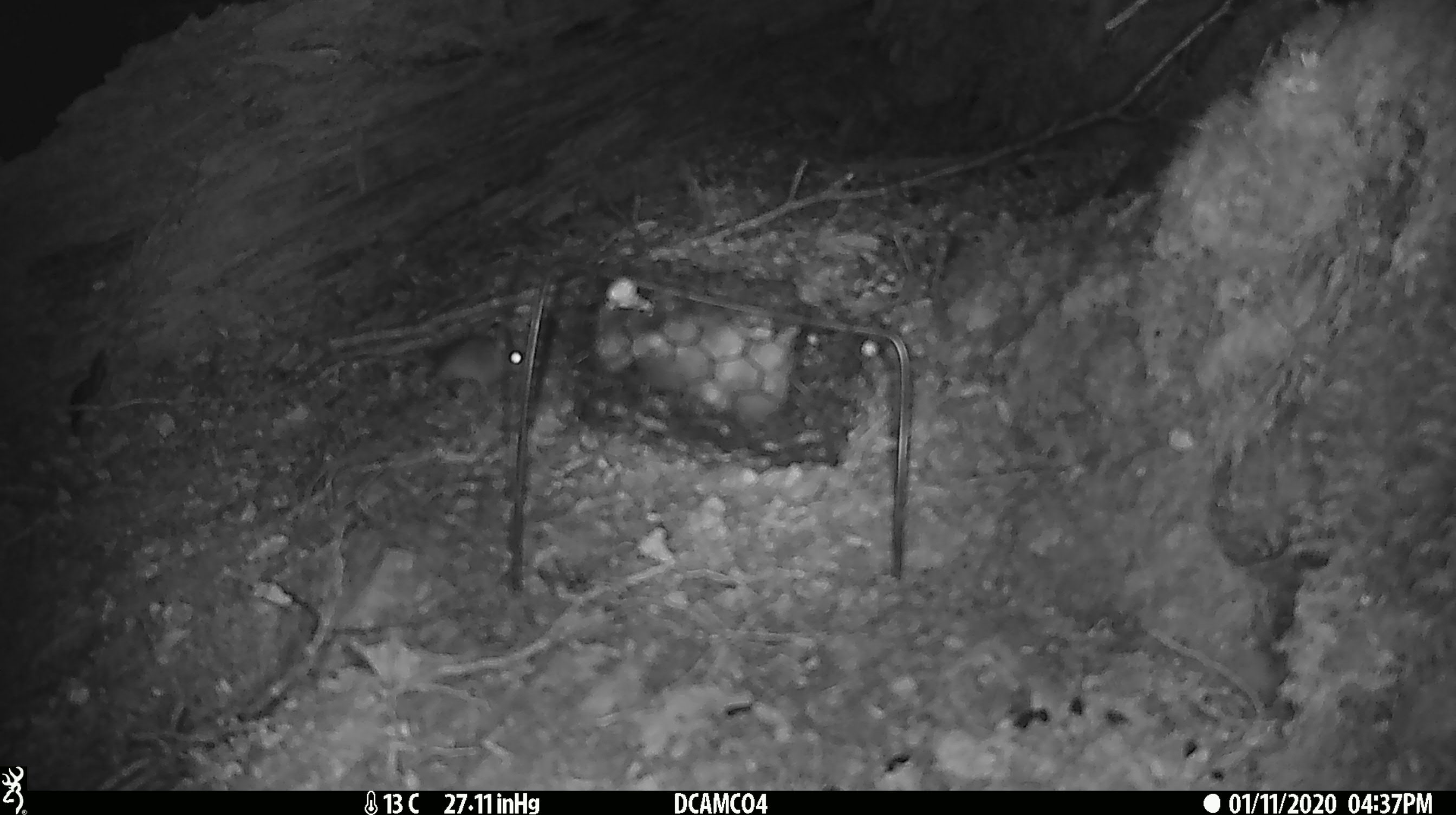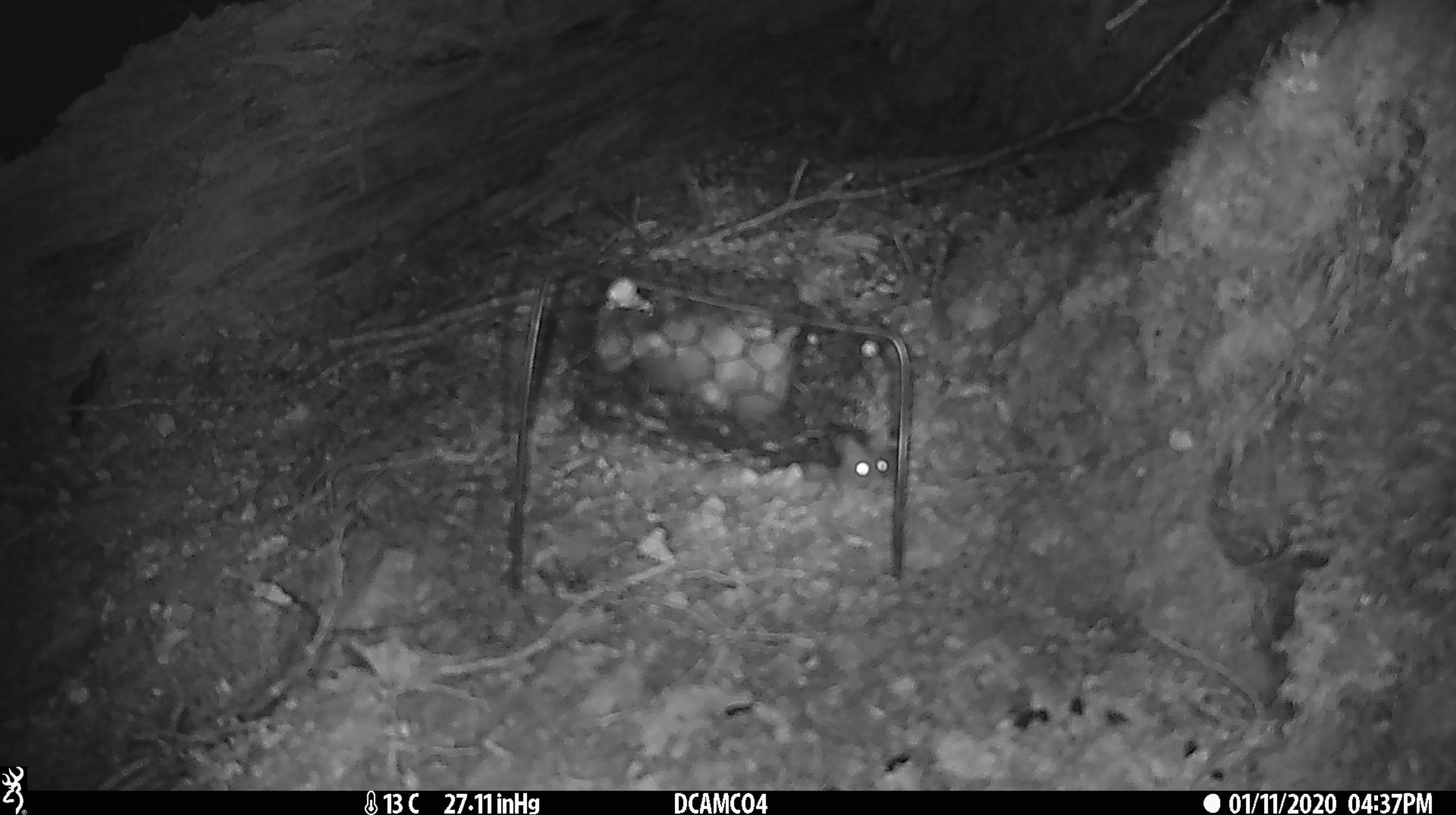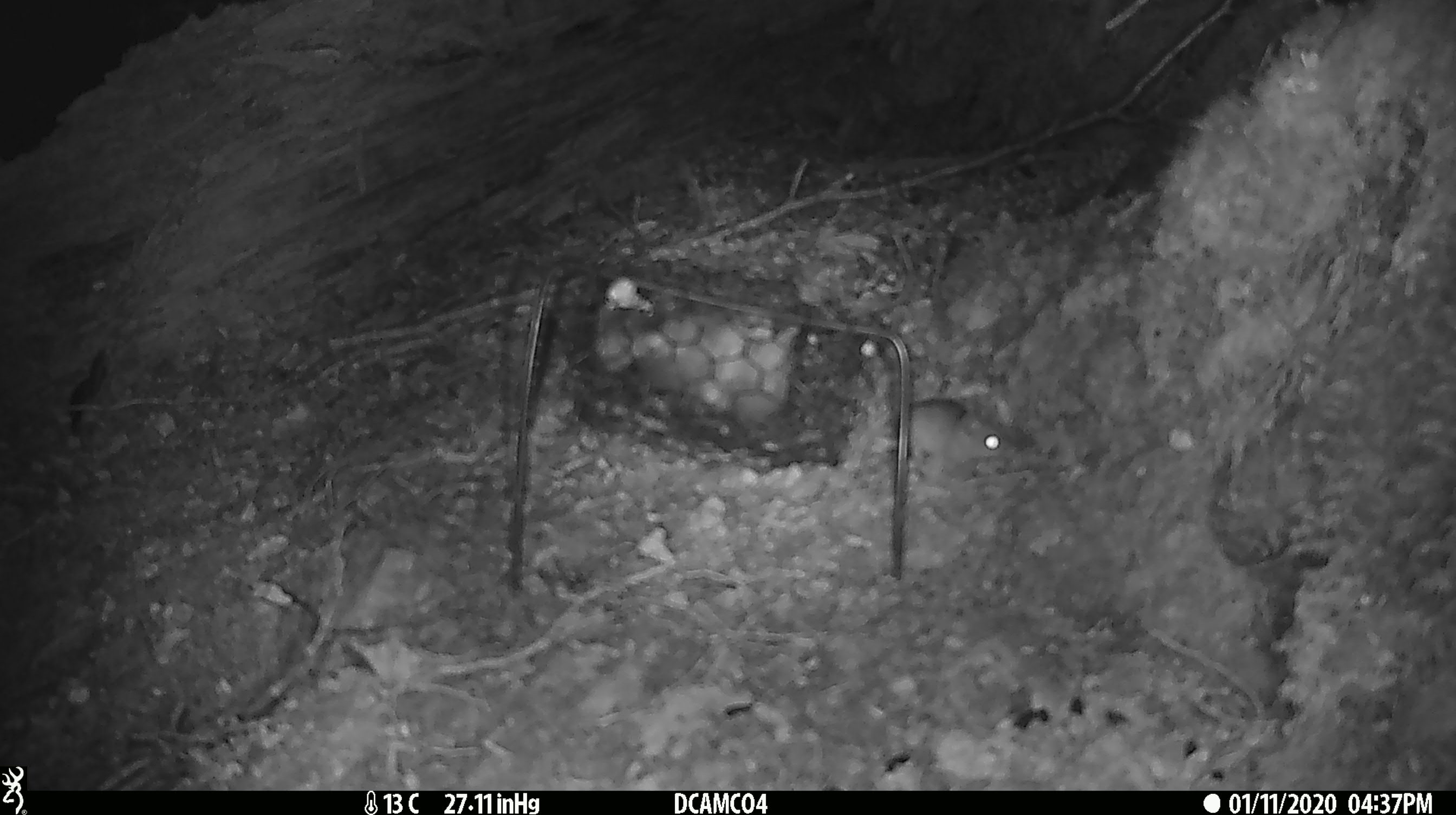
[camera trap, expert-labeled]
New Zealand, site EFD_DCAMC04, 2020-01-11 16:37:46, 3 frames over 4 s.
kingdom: Animalia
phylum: Chordata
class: Mammalia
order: Rodentia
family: Muridae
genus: Mus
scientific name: Mus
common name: mouse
Mouse (Mus).